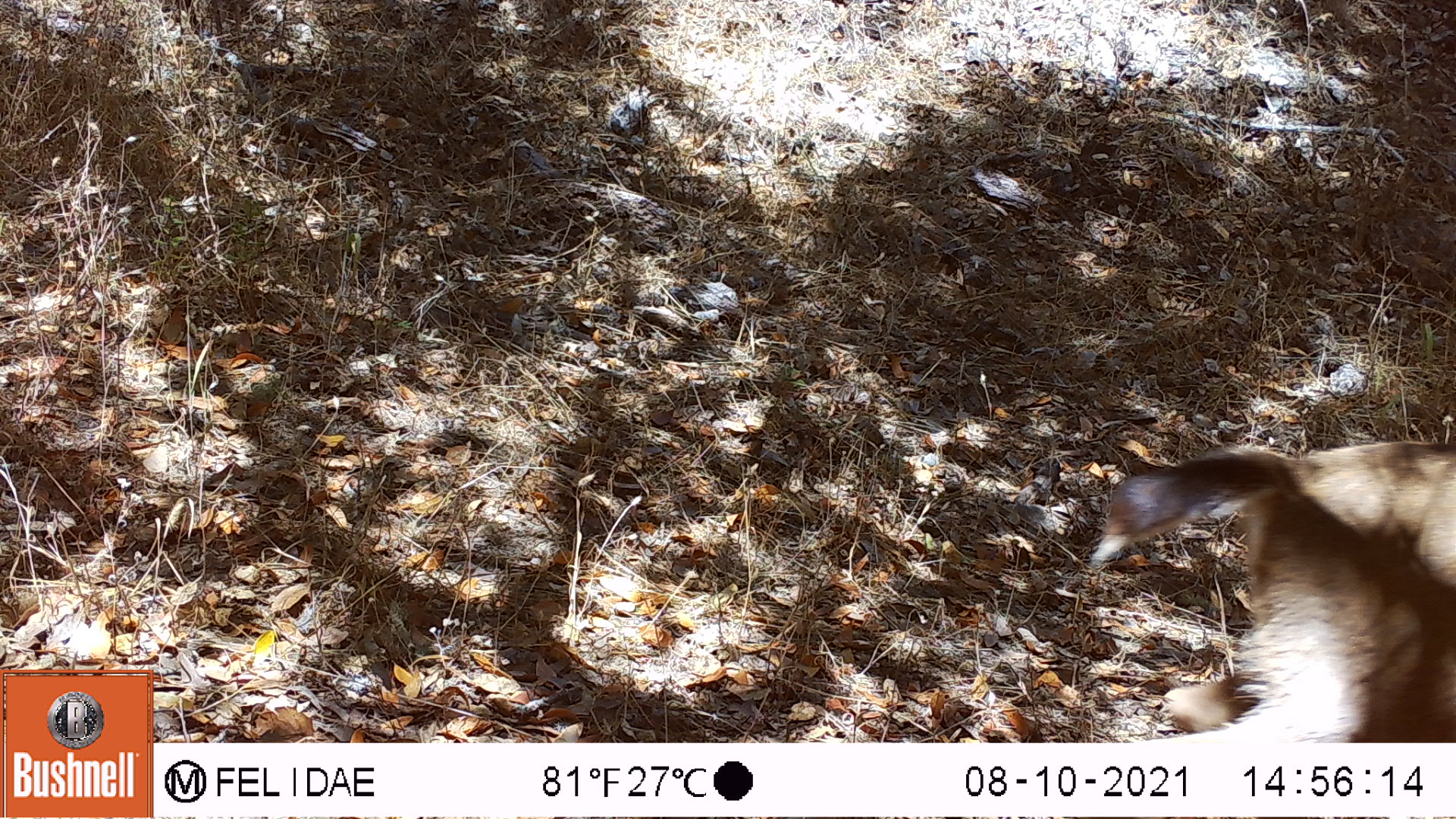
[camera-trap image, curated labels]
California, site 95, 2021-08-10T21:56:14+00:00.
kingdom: Animalia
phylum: Chordata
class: Mammalia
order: Artiodactyla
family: Cervidae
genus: Odocoileus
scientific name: Odocoileus hemionus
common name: mule deer